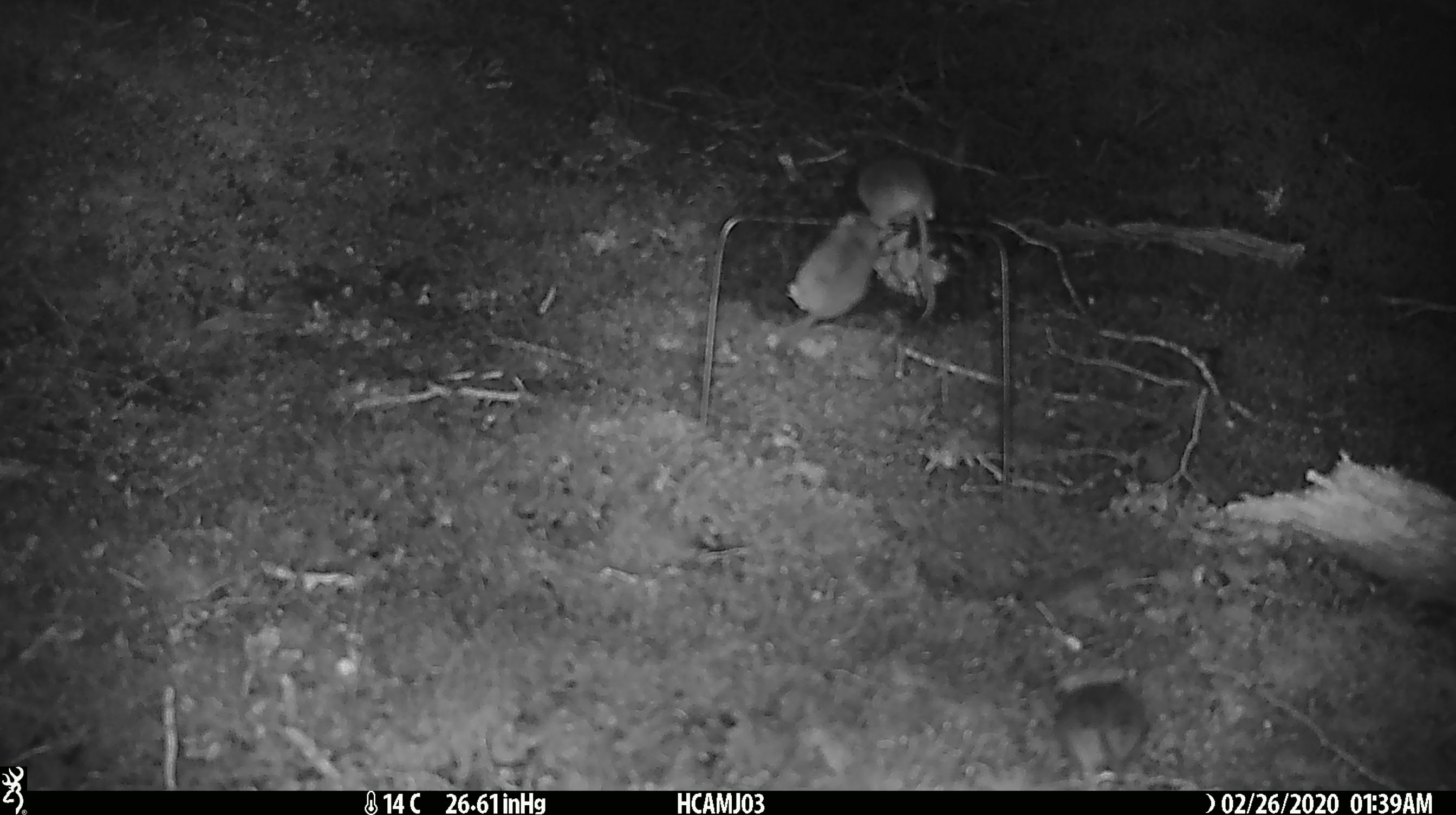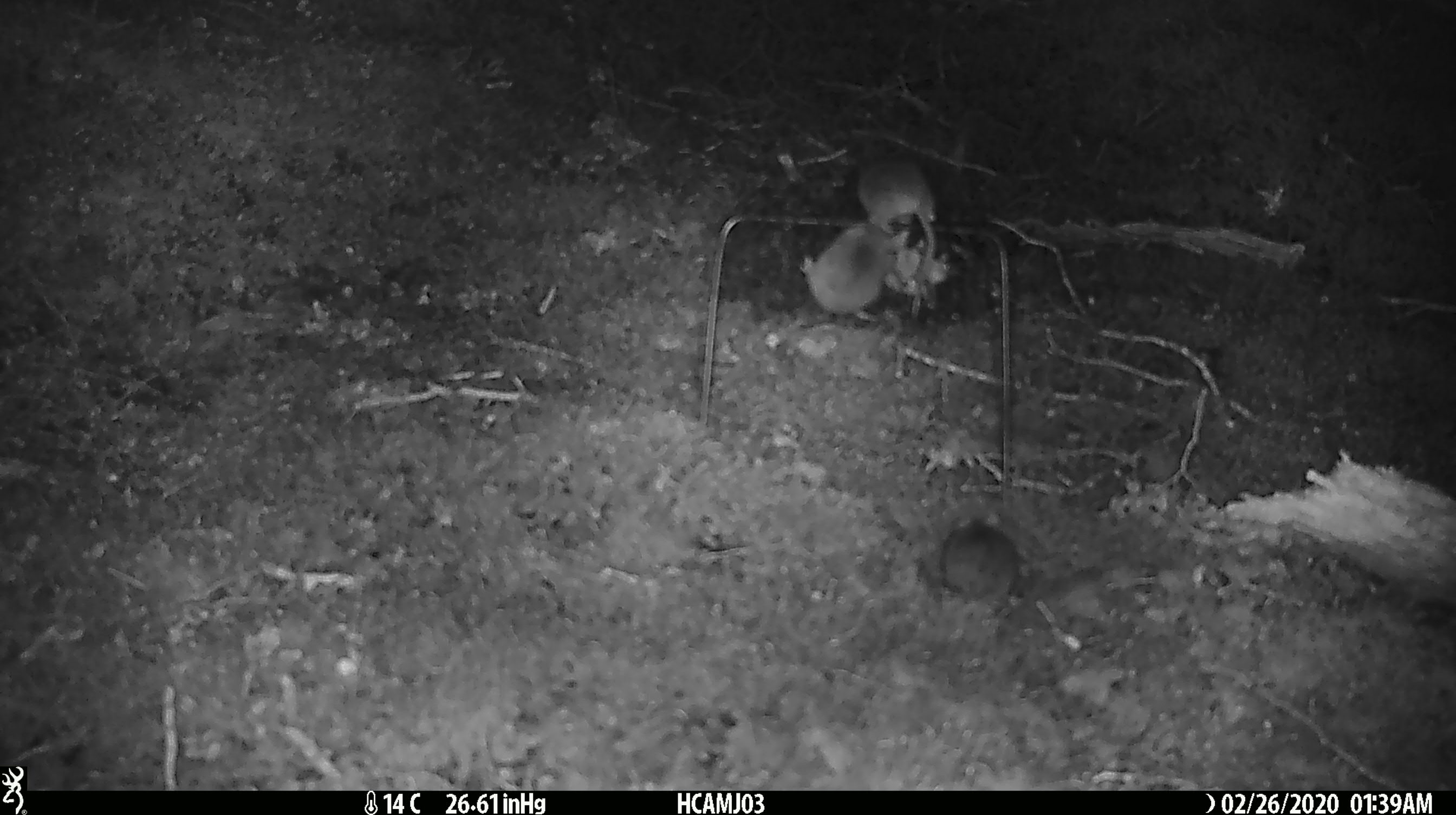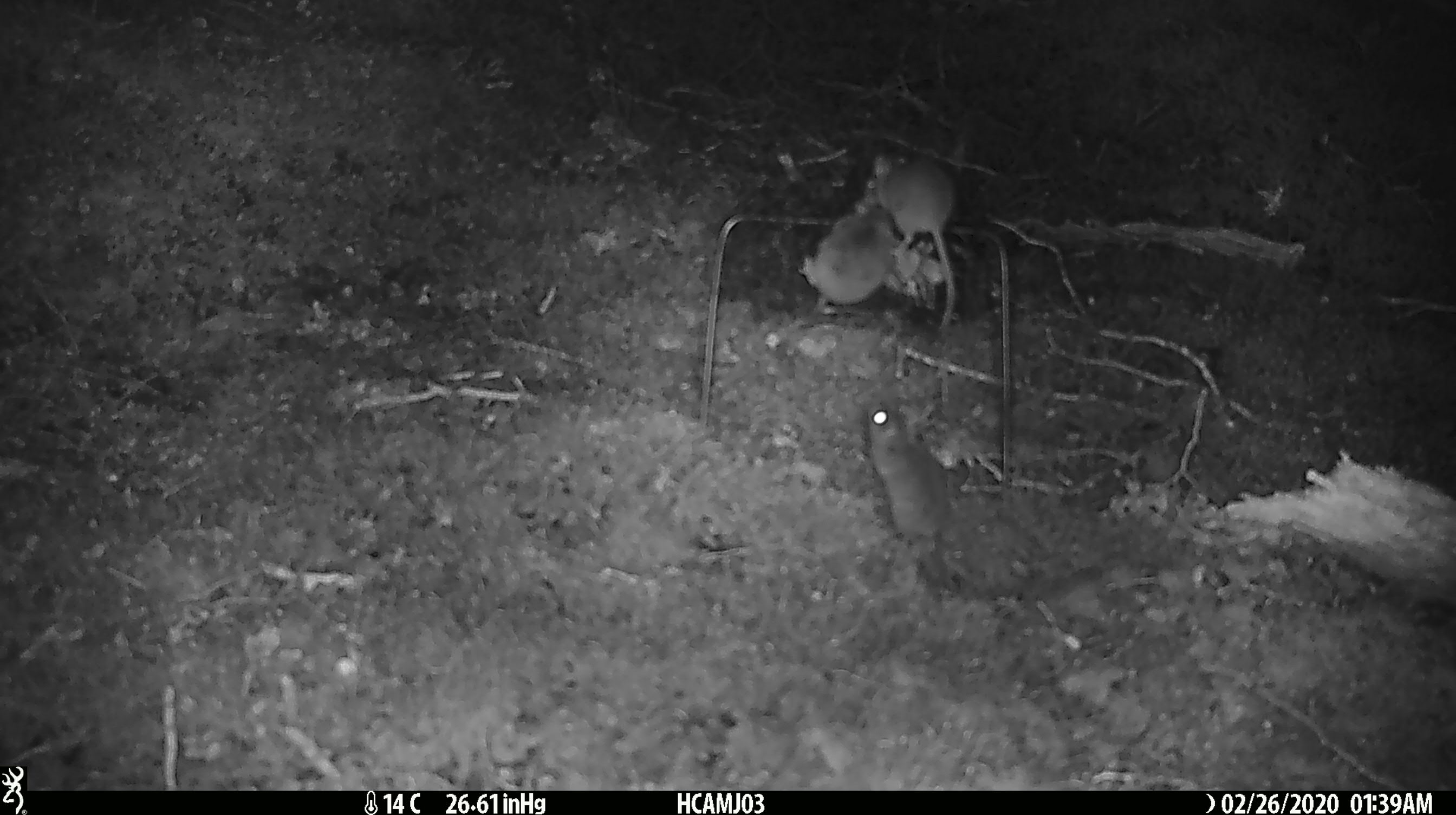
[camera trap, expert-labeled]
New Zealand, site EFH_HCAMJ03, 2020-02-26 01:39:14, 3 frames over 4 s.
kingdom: Animalia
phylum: Chordata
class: Mammalia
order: Rodentia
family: Muridae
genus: Mus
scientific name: Mus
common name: mouse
Mouse (Mus).